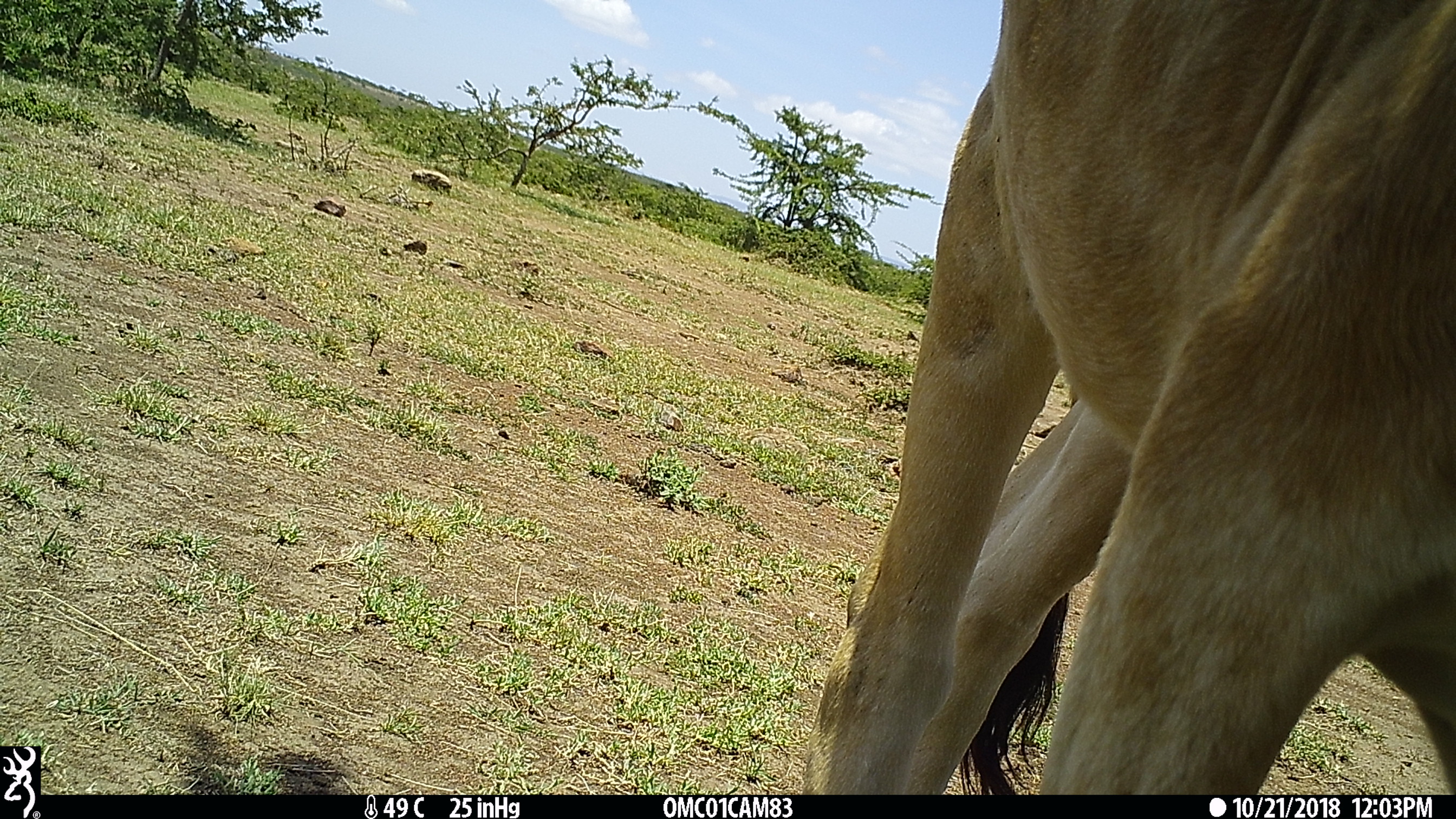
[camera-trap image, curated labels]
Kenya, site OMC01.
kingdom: Animalia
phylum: Chordata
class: Mammalia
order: Artiodactyla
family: Bovidae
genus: Bos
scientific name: Bos taurus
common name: cattle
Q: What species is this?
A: Cattle (Bos taurus).